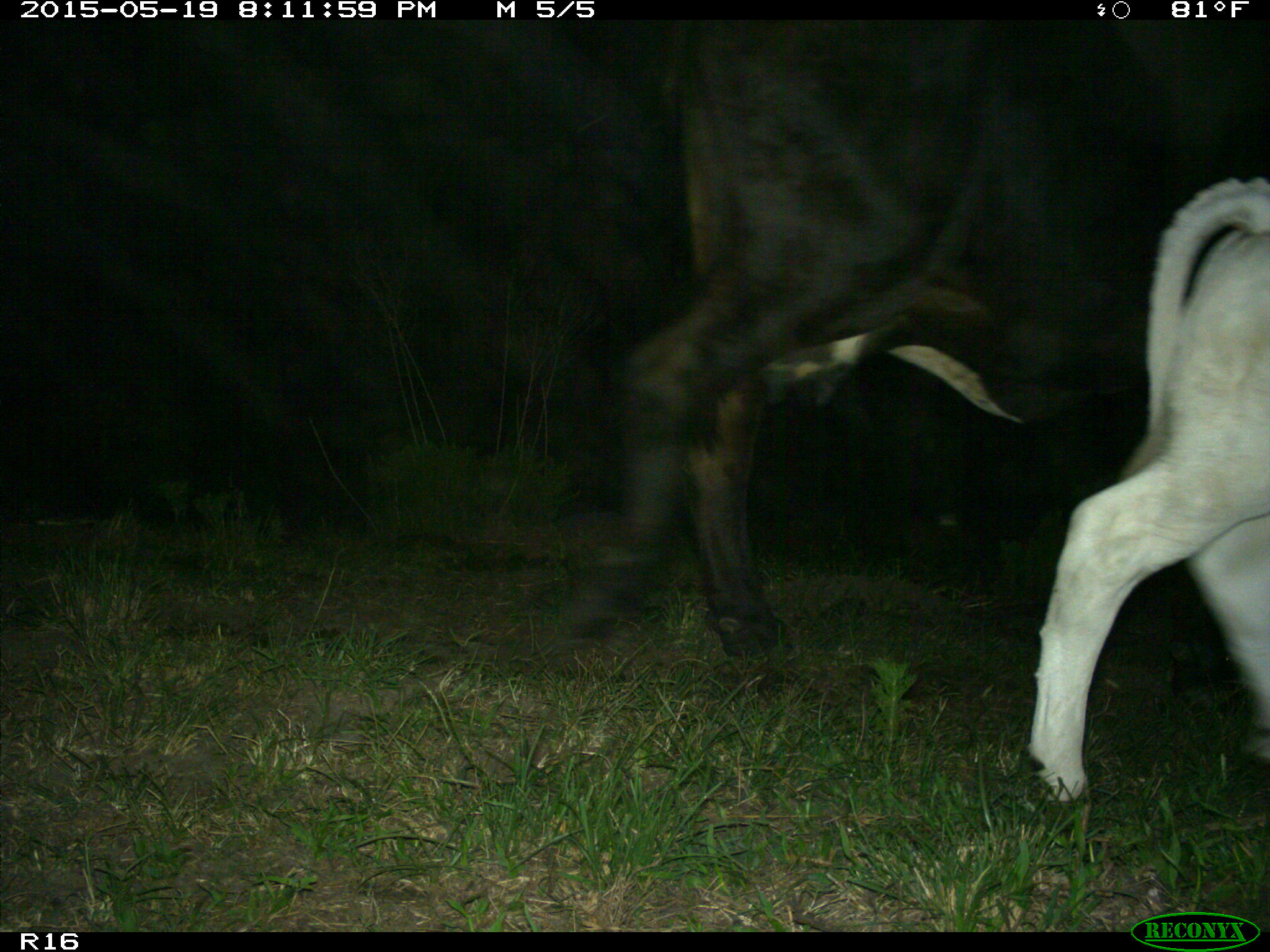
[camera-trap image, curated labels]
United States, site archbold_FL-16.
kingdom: Animalia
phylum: Chordata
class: Mammalia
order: Artiodactyla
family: Bovidae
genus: Bos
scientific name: Bos taurus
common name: domestic cow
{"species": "Bos taurus (domestic cow)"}